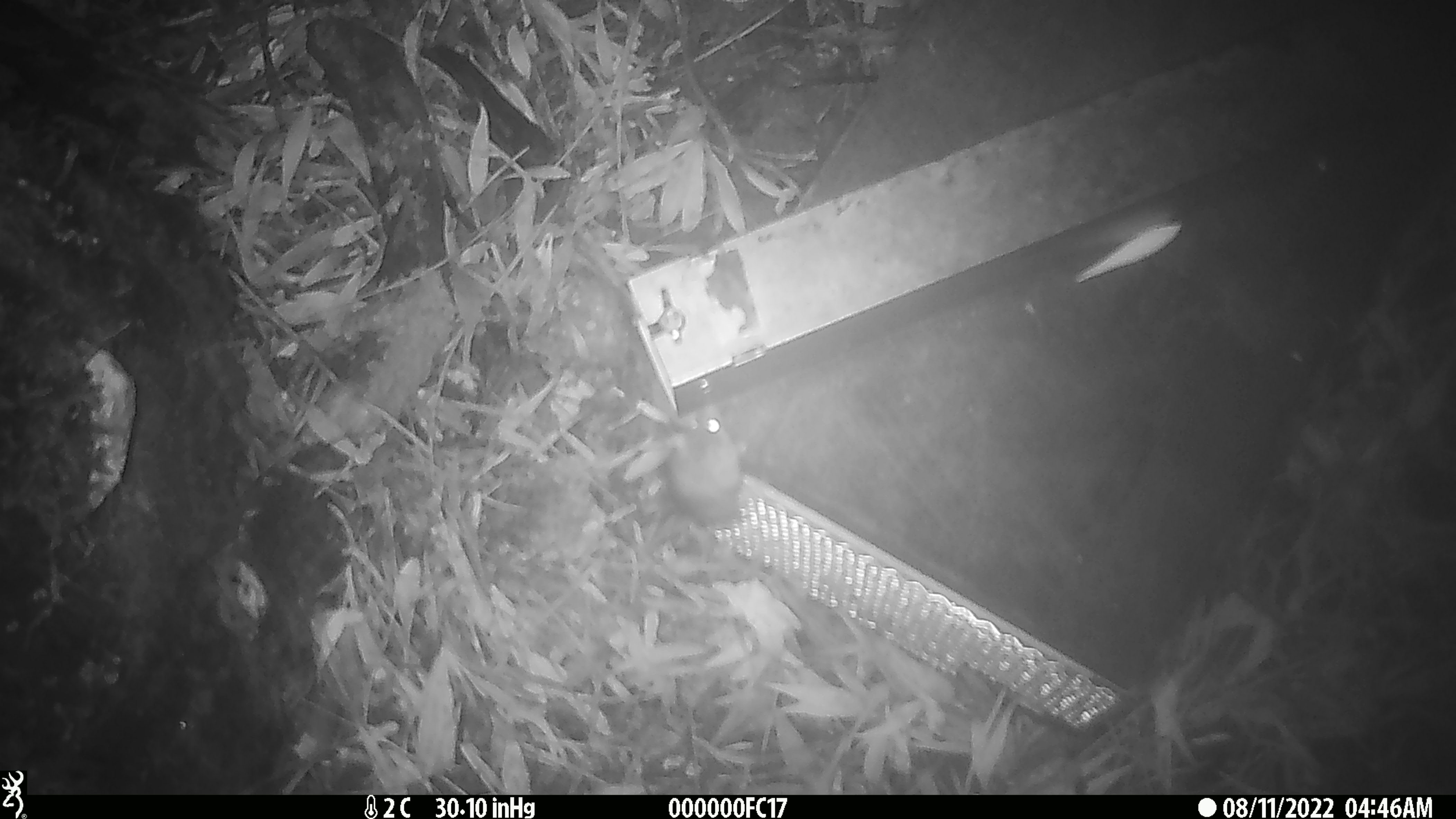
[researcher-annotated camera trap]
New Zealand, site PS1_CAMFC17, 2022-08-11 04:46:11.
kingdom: Animalia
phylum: Chordata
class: Mammalia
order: Rodentia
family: Muridae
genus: Mus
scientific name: Mus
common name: mouse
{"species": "mouse (Mus)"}